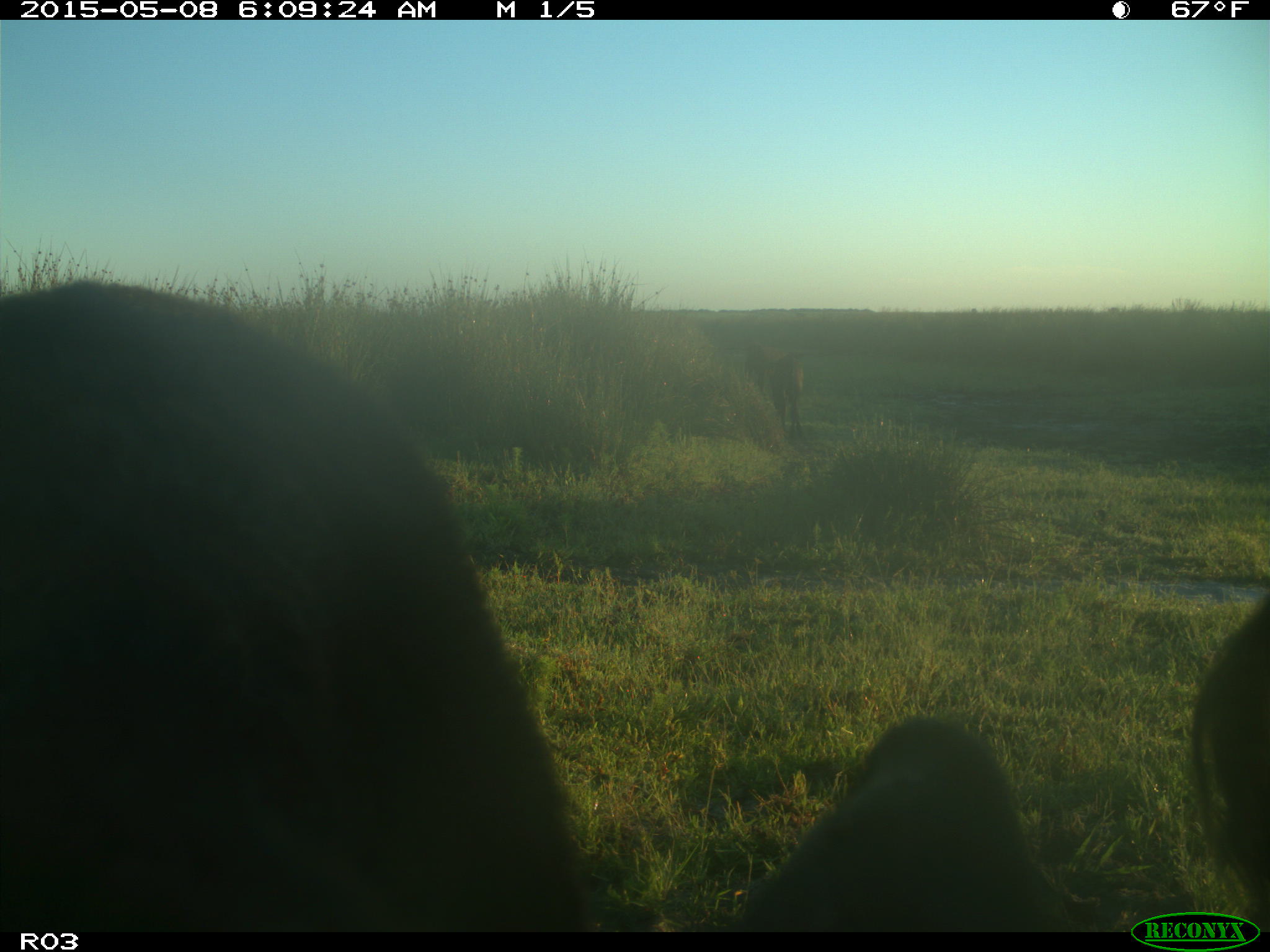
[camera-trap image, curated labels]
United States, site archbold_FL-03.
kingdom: Animalia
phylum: Chordata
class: Mammalia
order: Artiodactyla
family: Bovidae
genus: Bos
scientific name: Bos taurus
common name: domestic cow